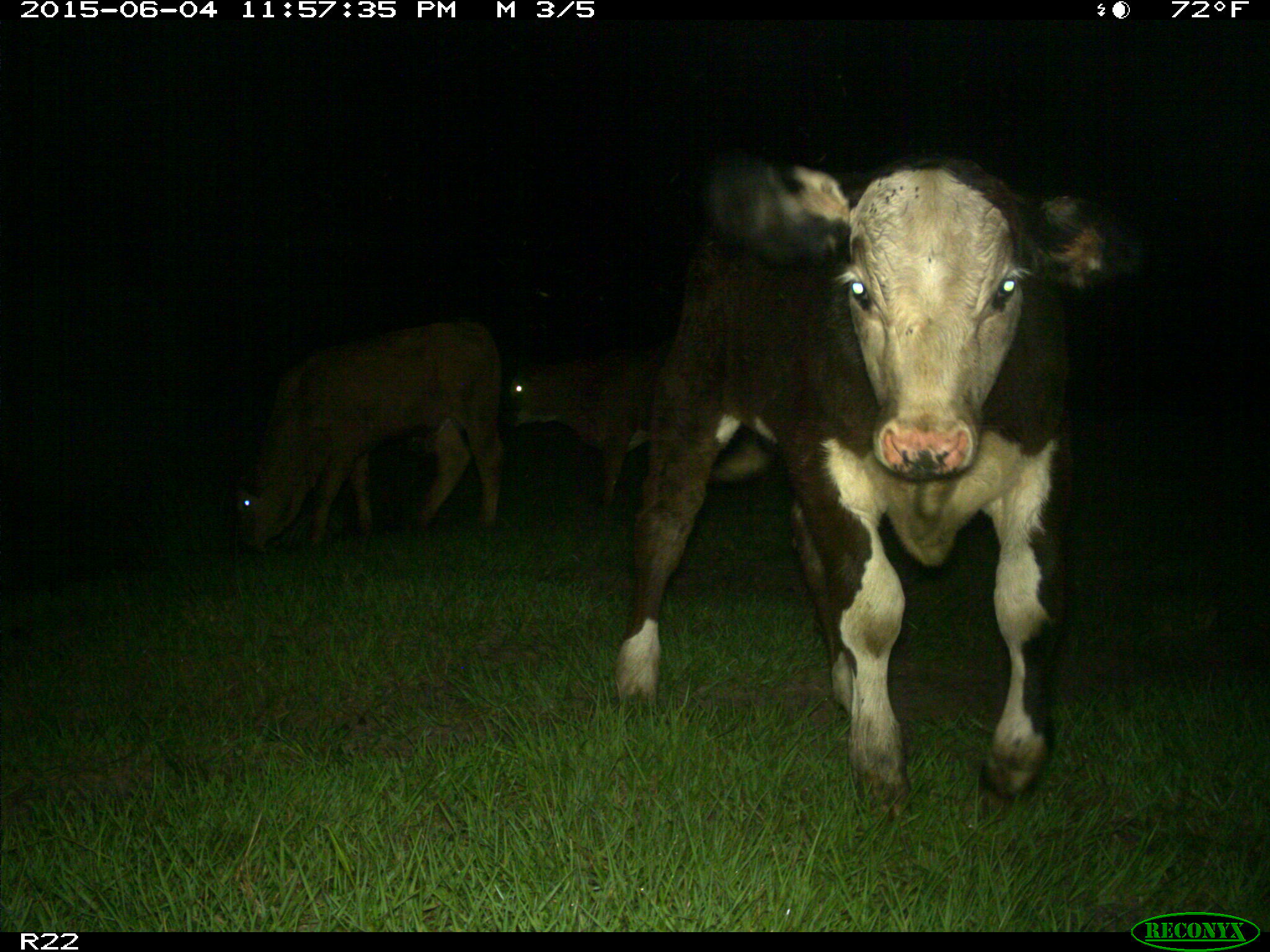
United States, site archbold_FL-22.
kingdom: Animalia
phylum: Chordata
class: Mammalia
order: Artiodactyla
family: Bovidae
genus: Bos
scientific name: Bos taurus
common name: domestic cow